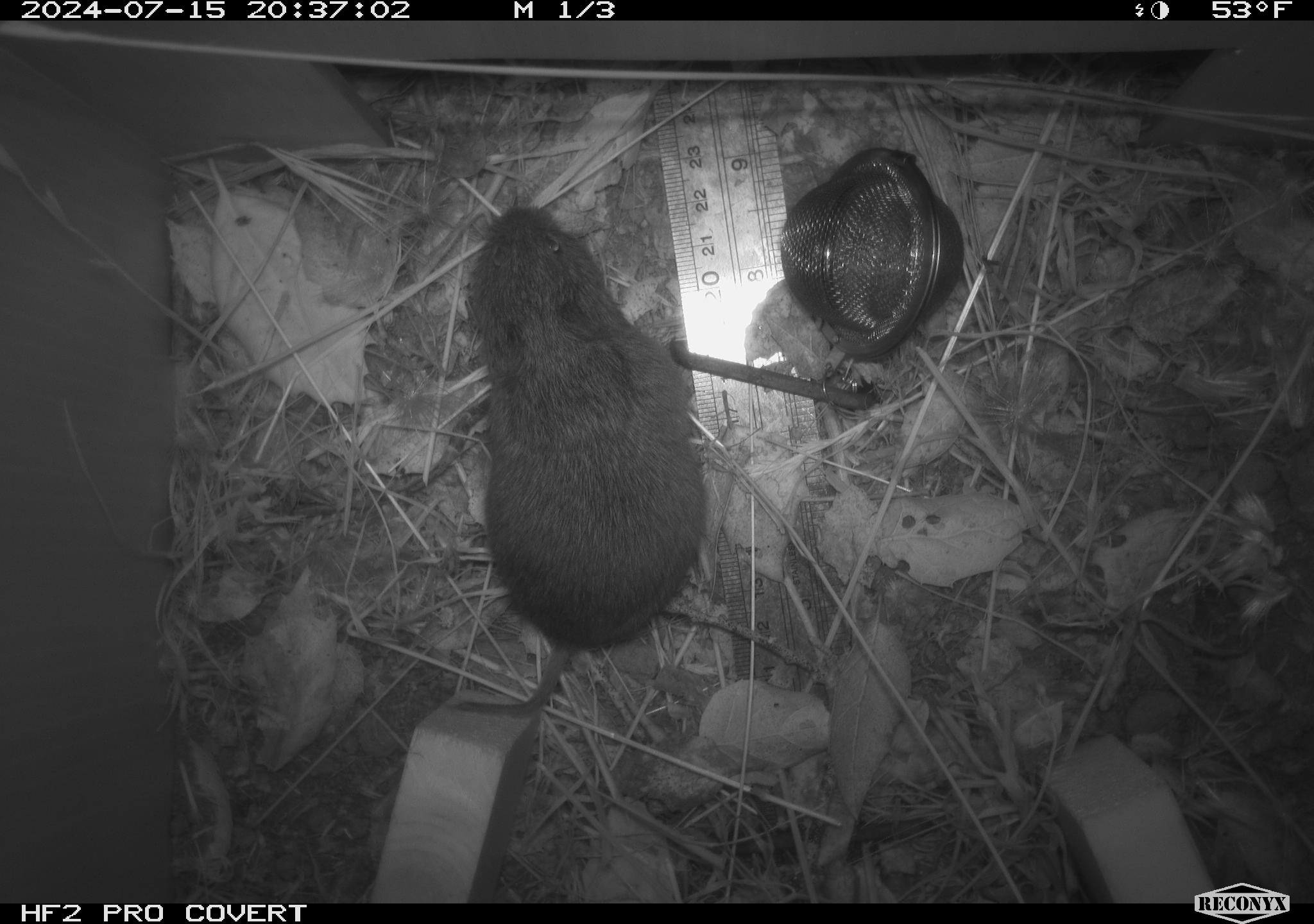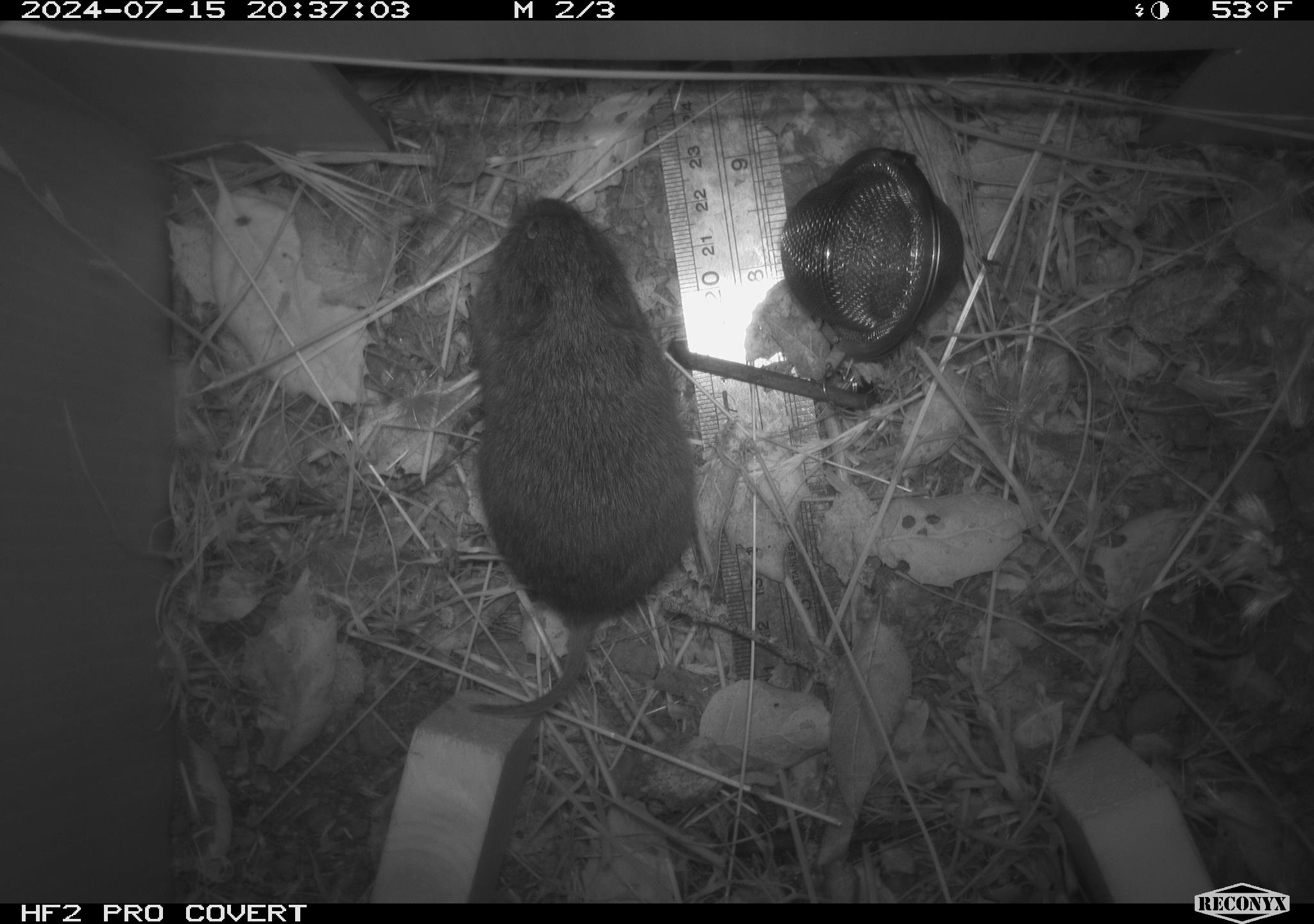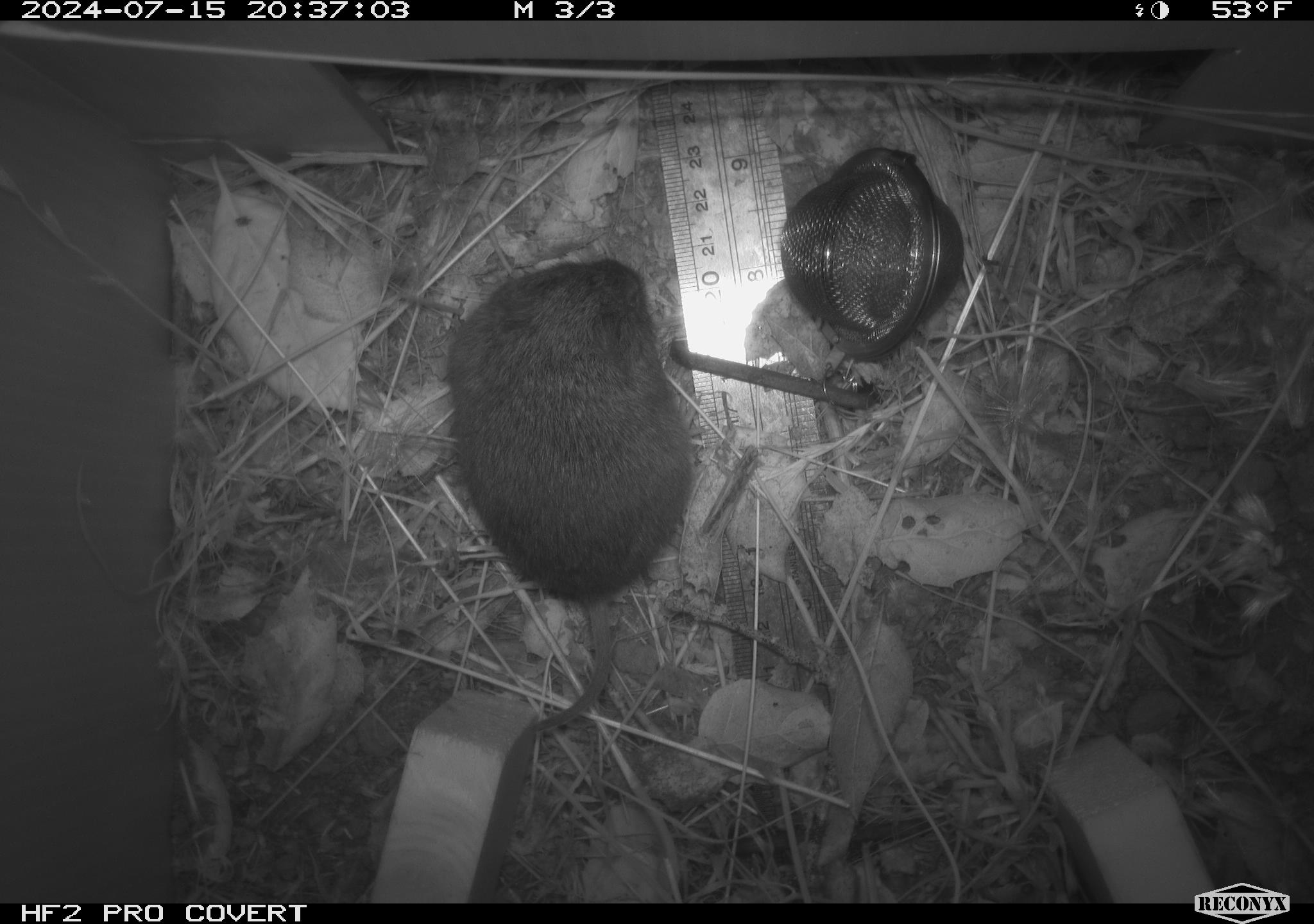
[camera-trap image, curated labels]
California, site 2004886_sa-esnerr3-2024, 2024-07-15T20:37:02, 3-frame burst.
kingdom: Animalia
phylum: Chordata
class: Mammalia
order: Rodentia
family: Cricetidae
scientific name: Cricetidae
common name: hamsters, voles, lemmings, and allies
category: cricetidae family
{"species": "cricetidae family (hamsters, voles, lemmings, and allies) (Cricetidae)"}